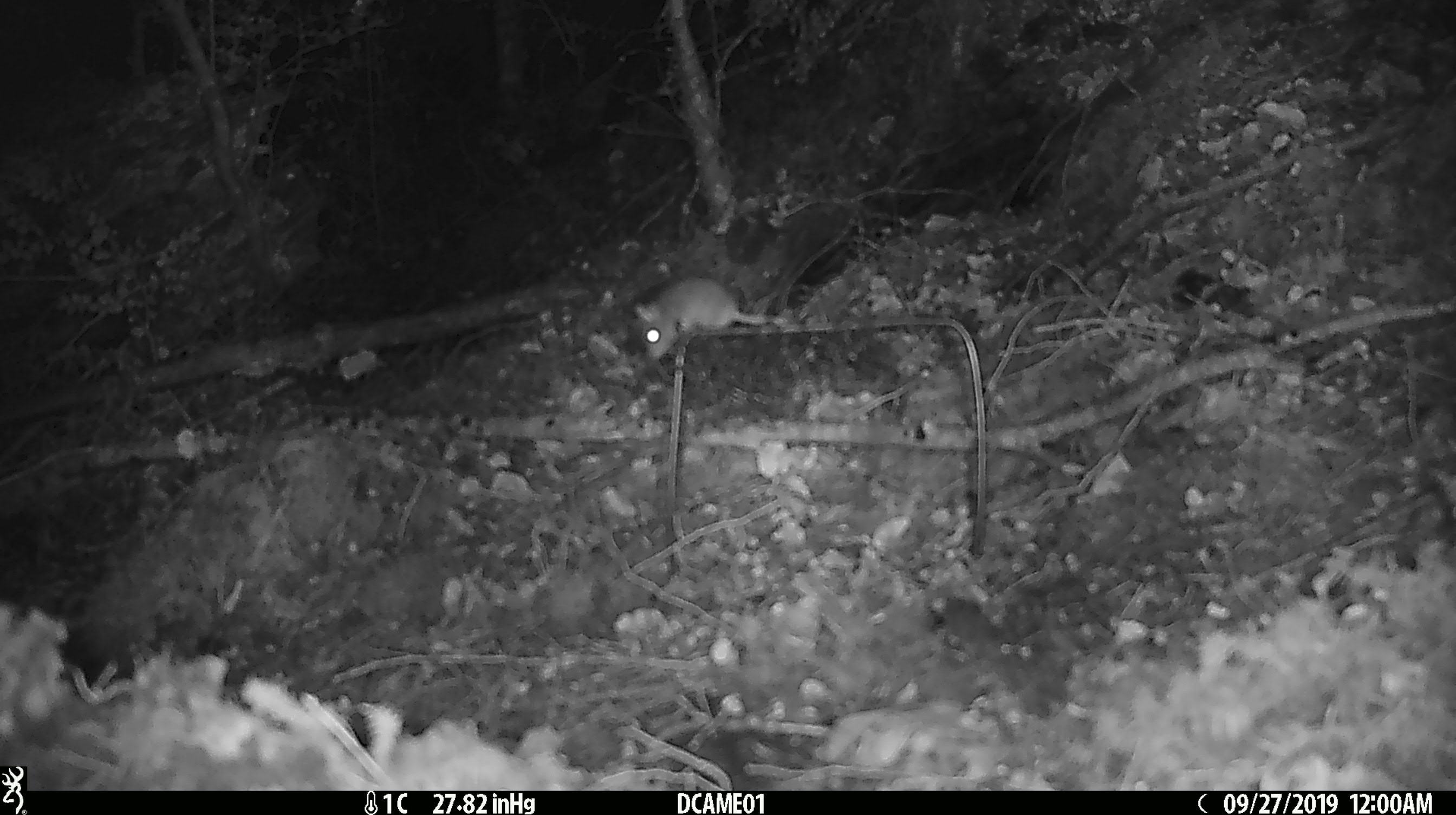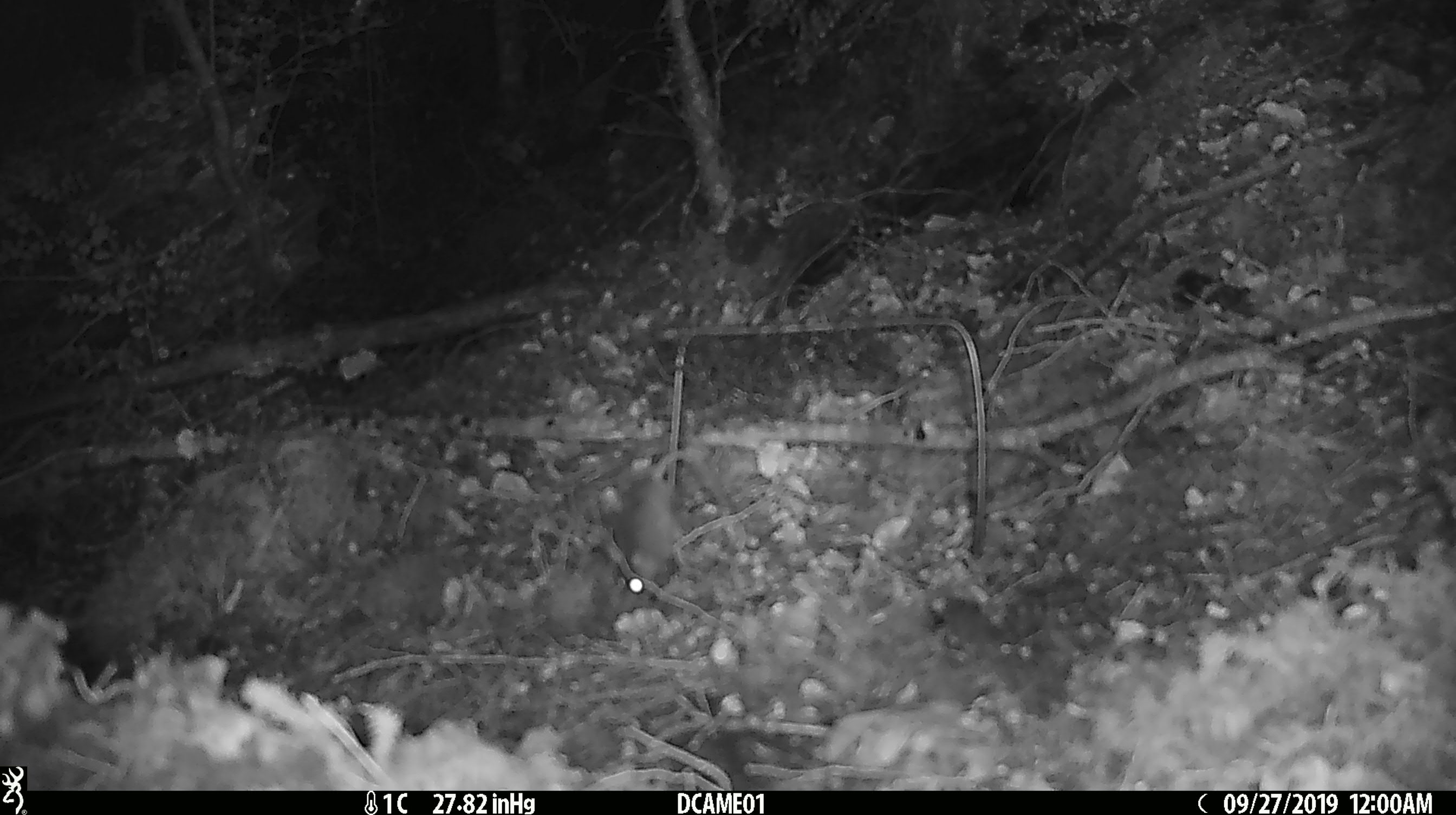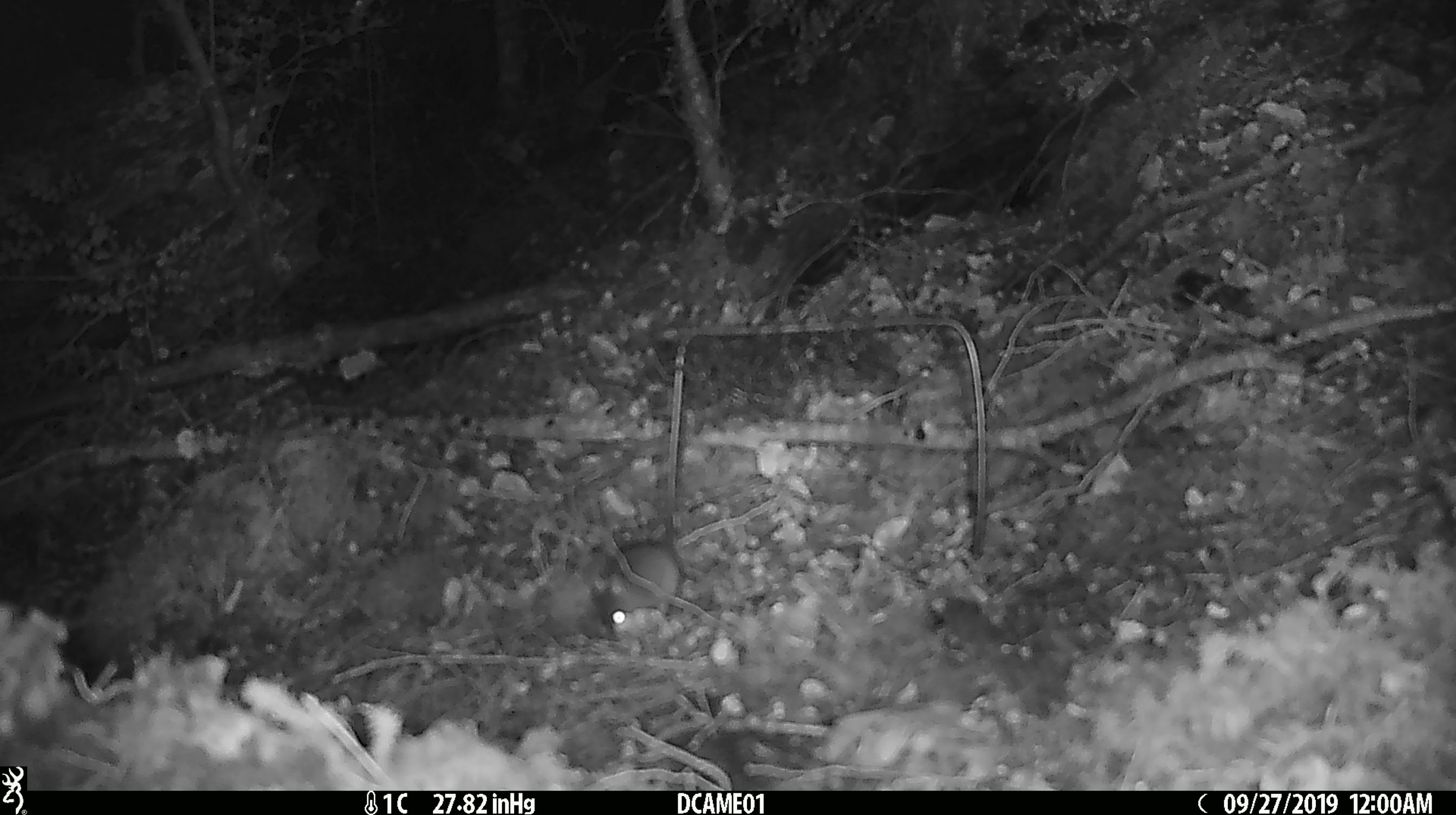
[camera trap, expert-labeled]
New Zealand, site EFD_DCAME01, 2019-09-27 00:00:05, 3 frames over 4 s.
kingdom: Animalia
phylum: Chordata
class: Mammalia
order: Rodentia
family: Muridae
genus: Mus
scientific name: Mus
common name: mouse